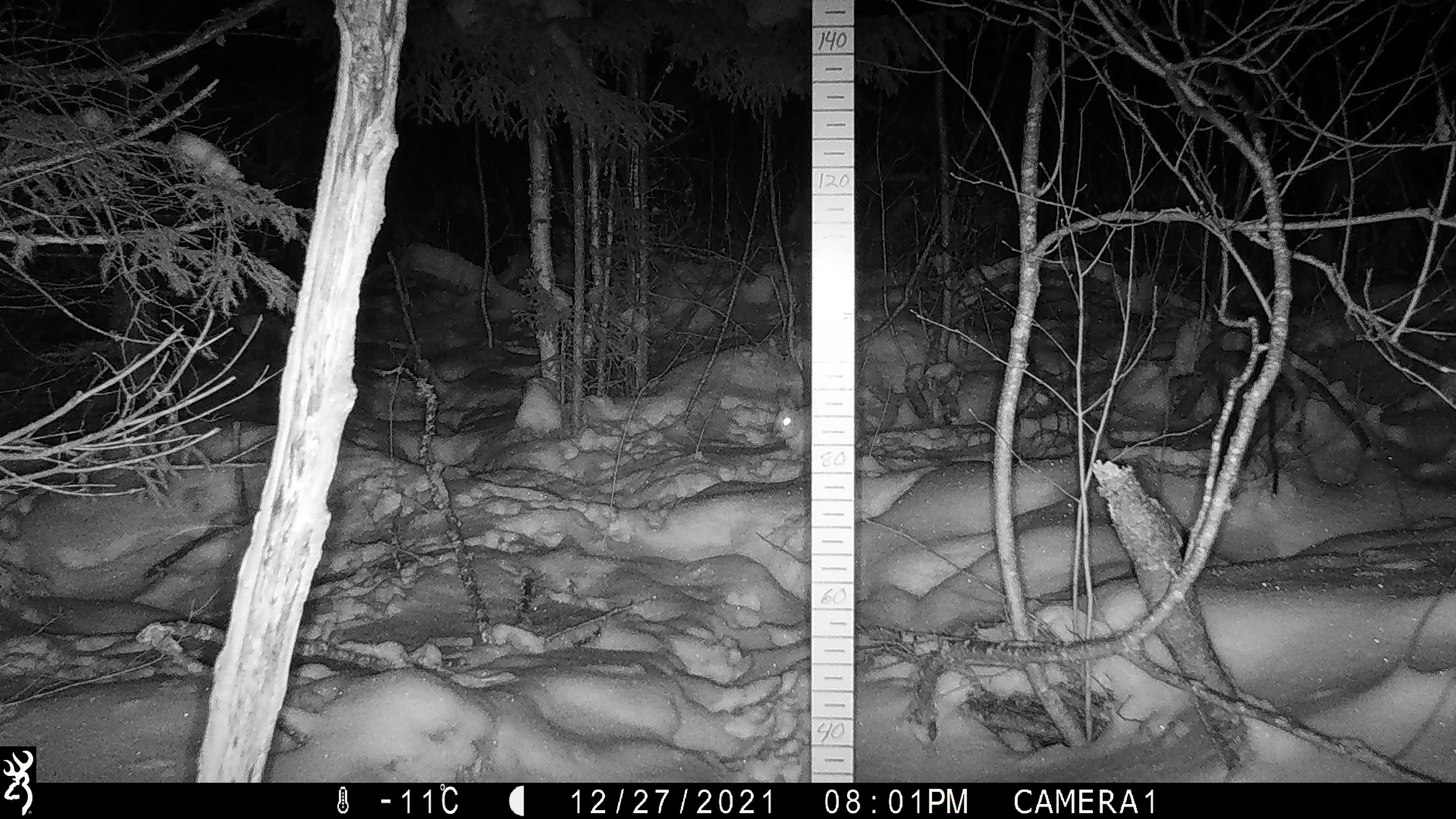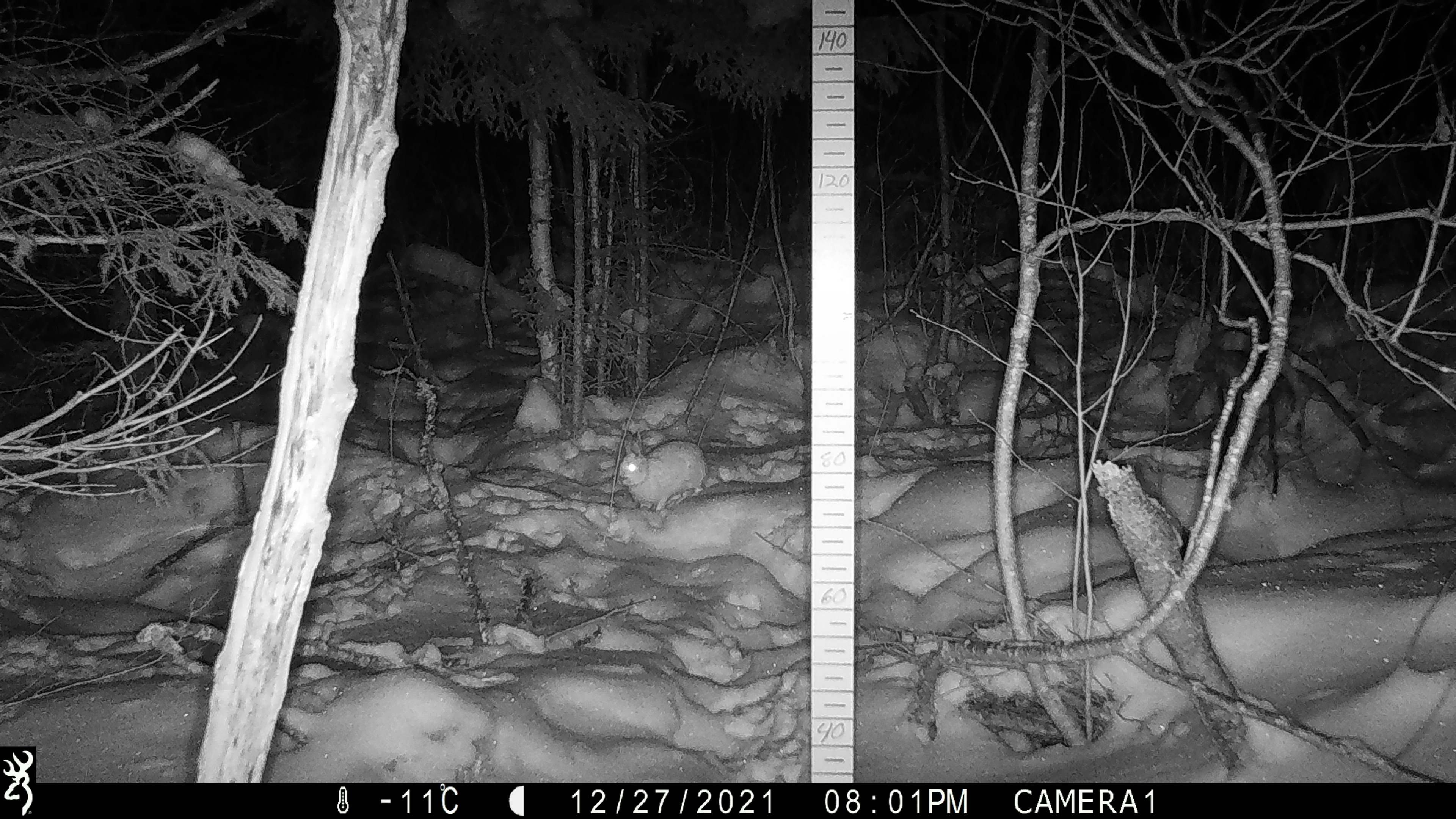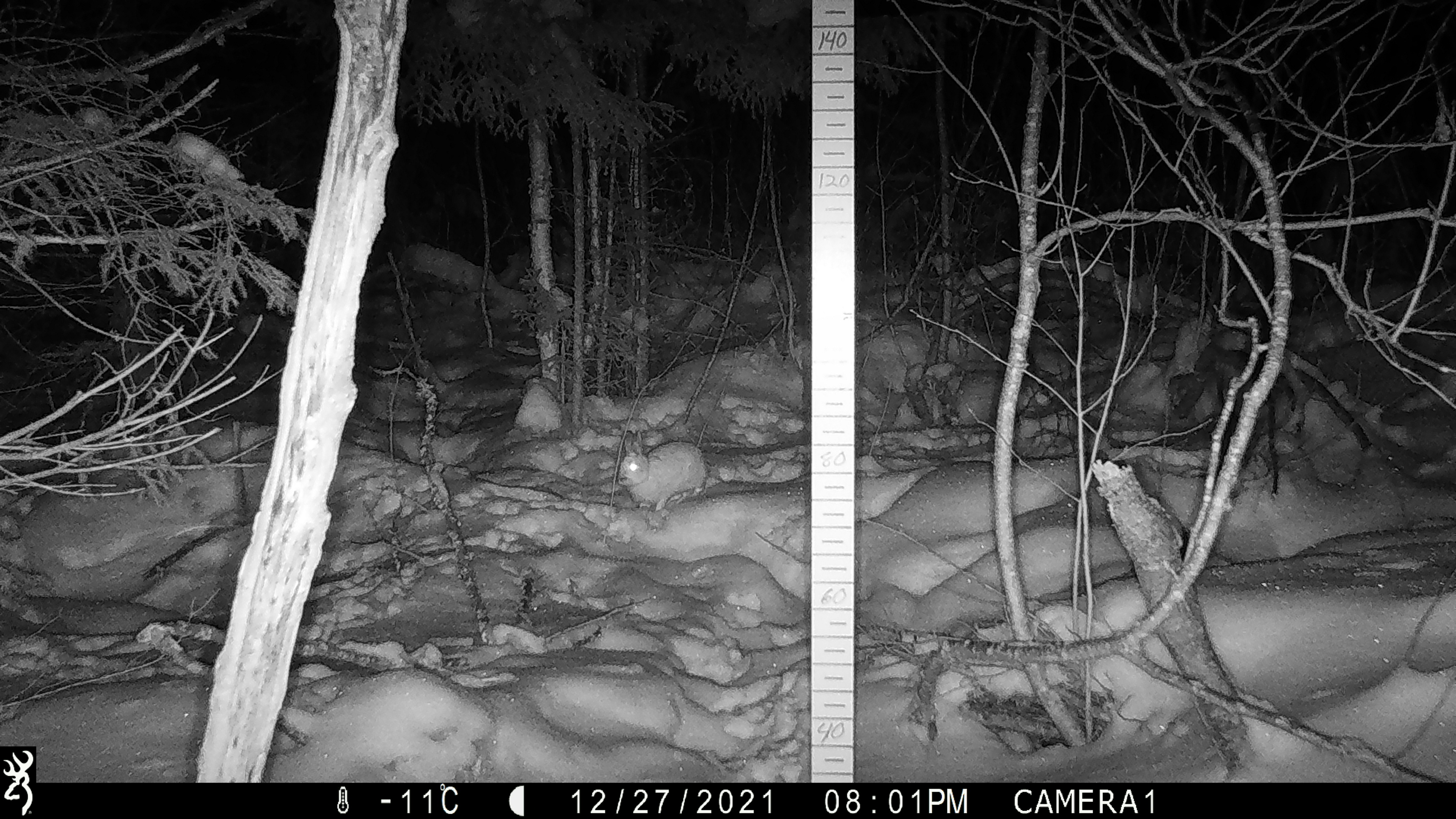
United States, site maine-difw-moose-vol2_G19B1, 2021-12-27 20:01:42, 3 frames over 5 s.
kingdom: Animalia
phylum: Chordata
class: Mammalia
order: Lagomorpha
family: Leporidae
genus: Lepus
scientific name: Lepus americanus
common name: snowshoe hare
Snowshoe hare (Lepus americanus).